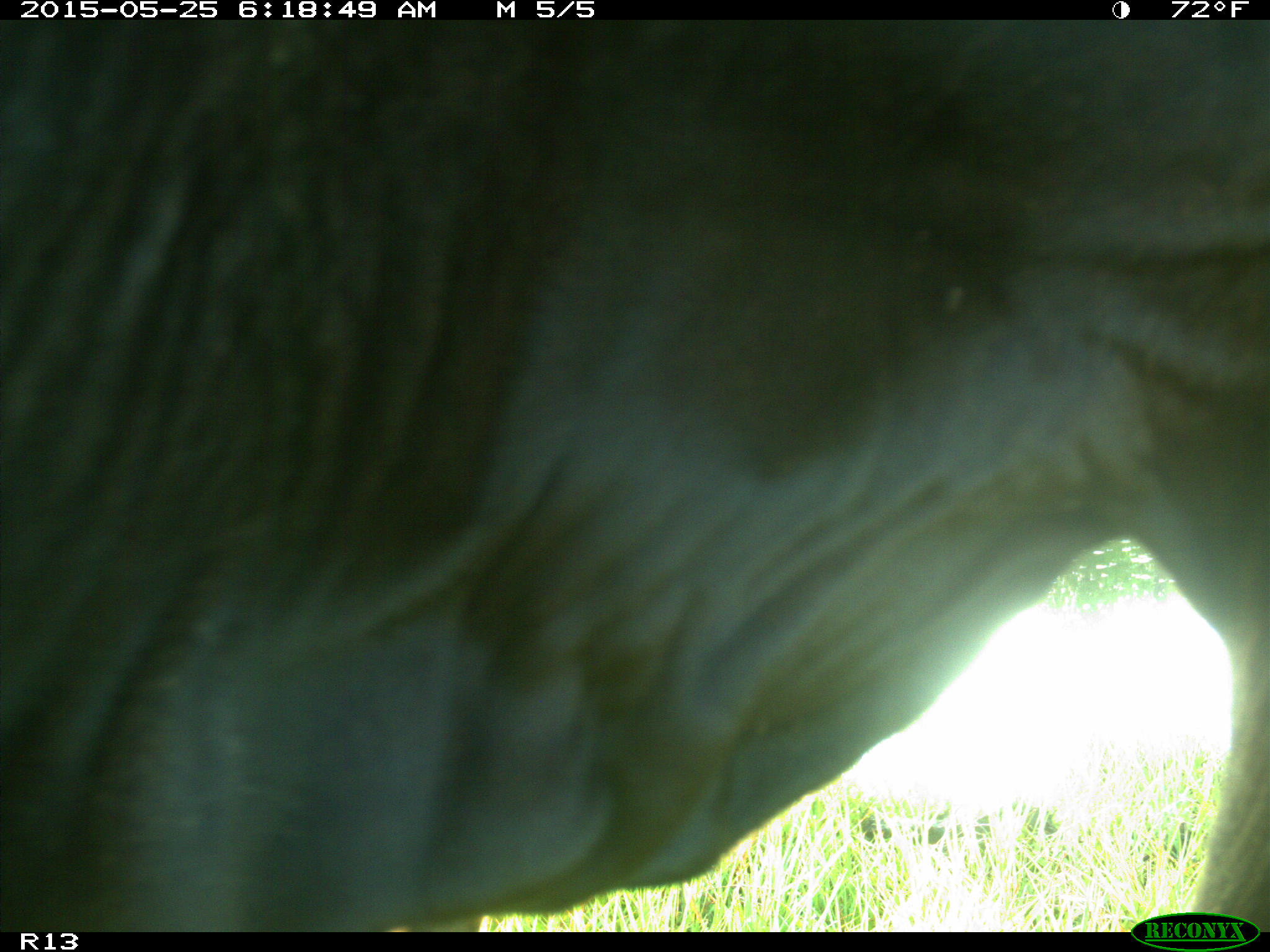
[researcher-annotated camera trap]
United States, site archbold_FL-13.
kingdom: Animalia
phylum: Chordata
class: Mammalia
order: Artiodactyla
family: Bovidae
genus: Bos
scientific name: Bos taurus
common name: domestic cow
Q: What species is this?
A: Bos taurus (domestic cow).